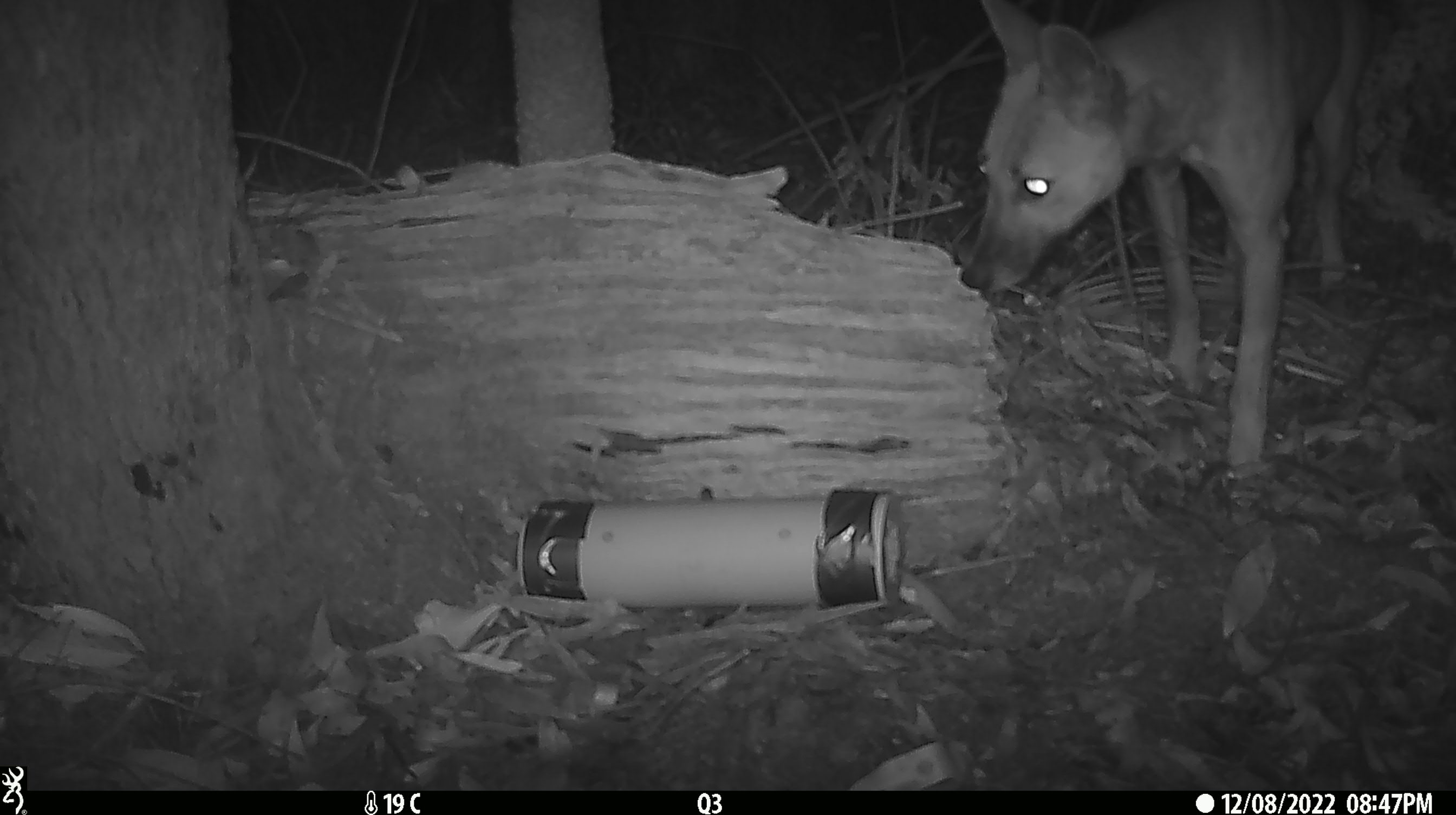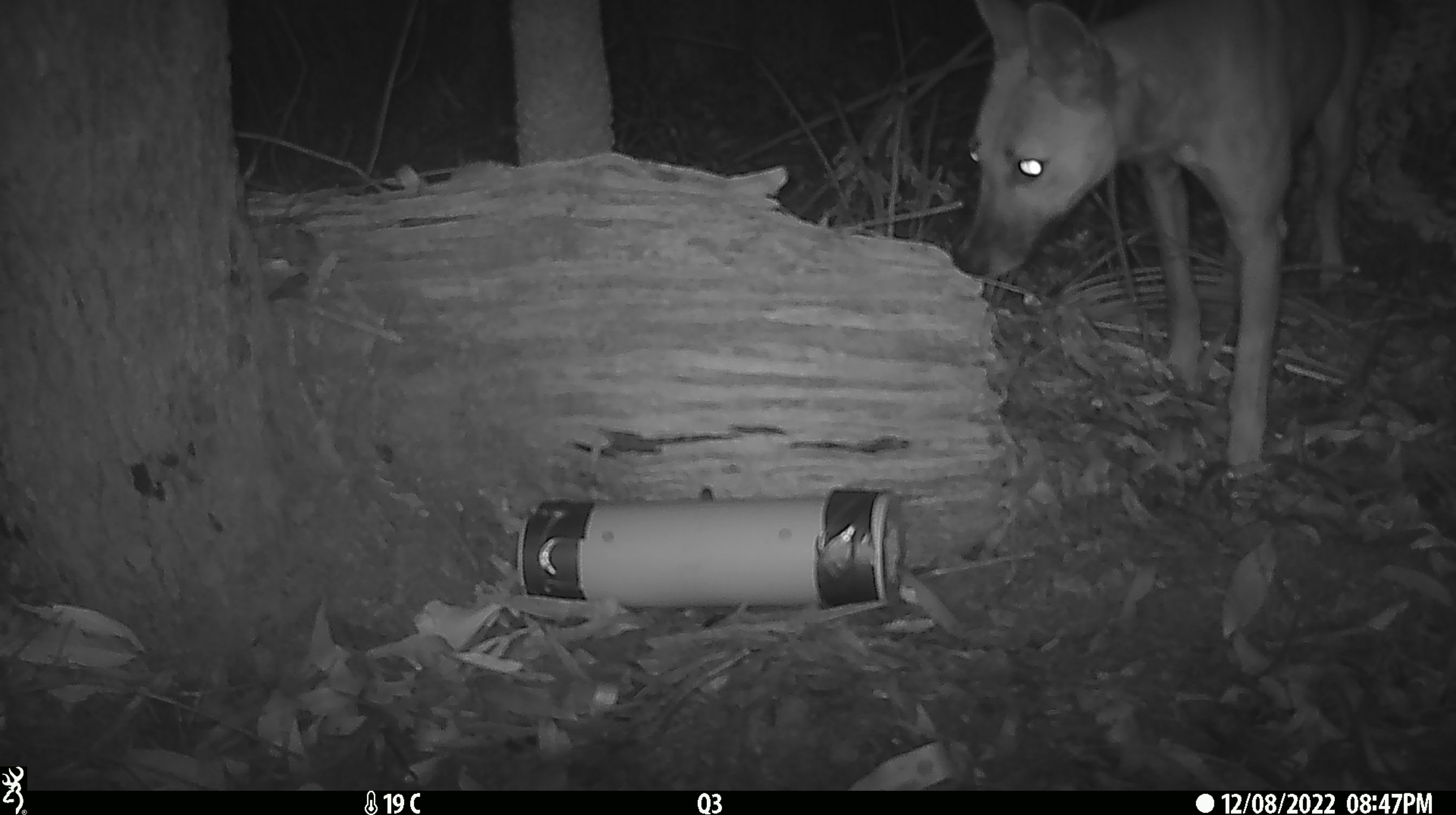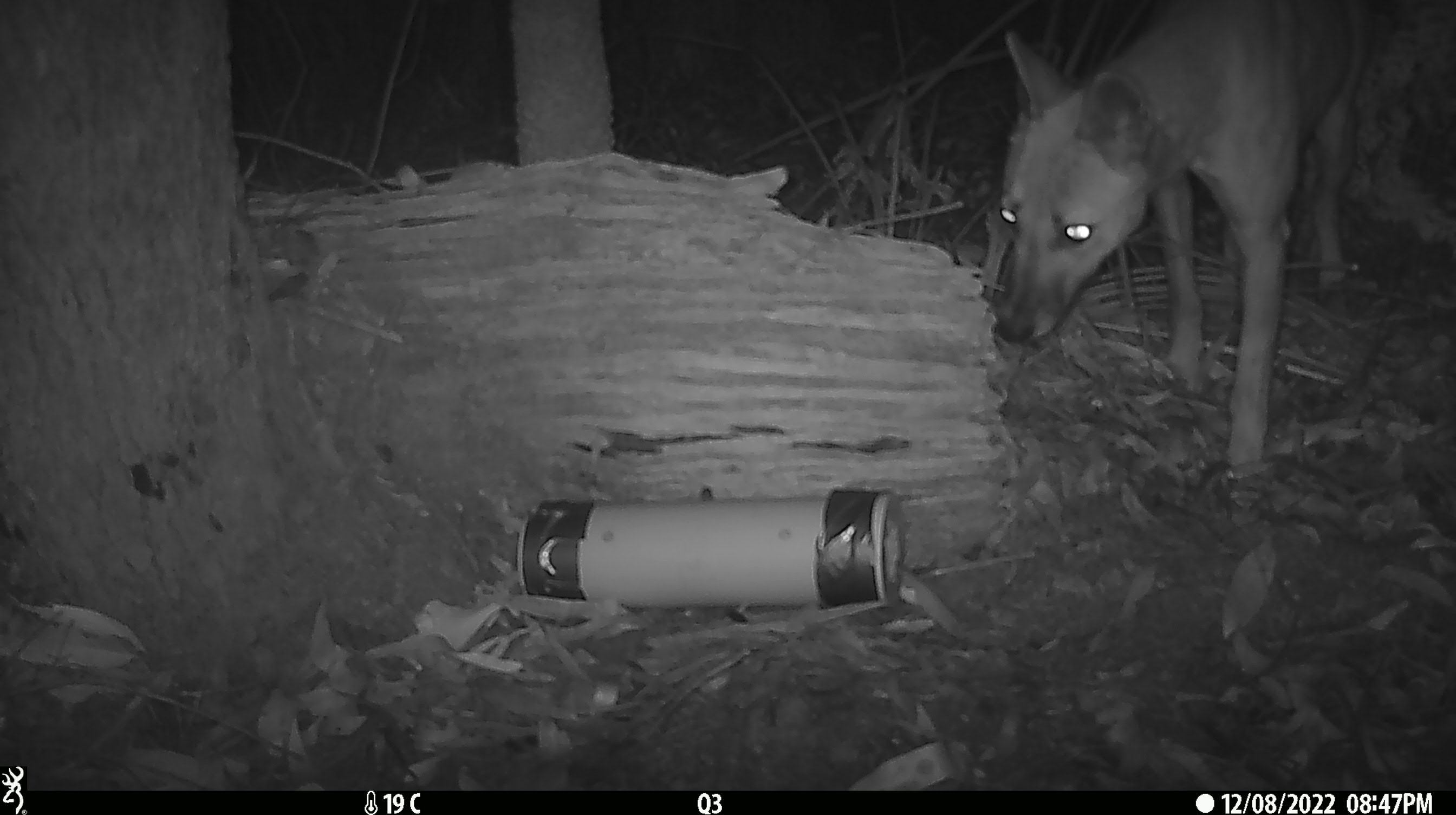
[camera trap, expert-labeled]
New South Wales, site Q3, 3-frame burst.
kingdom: Animalia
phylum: Chordata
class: Mammalia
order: Carnivora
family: Canidae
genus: Canis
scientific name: Canis familiaris dingo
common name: dingo